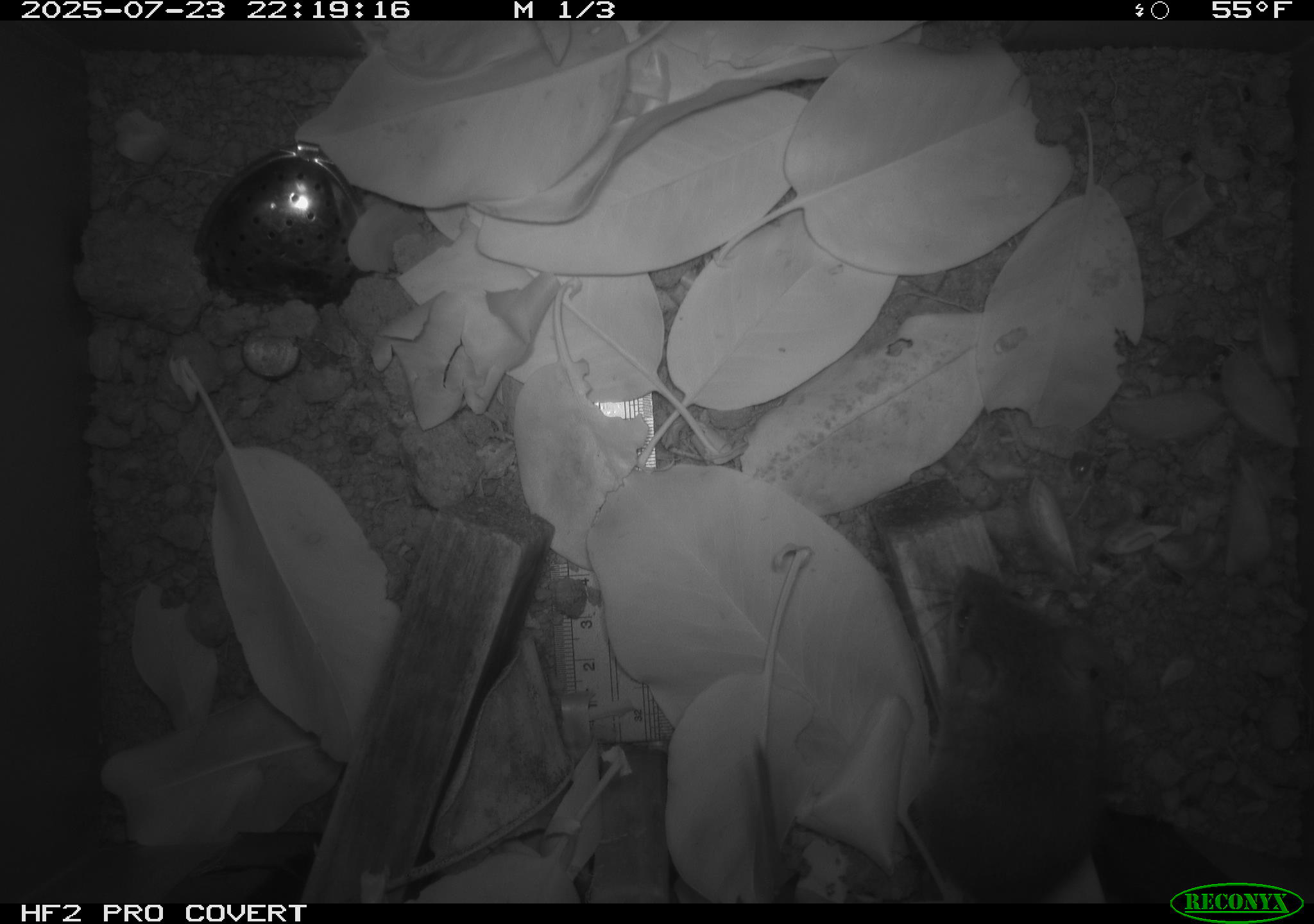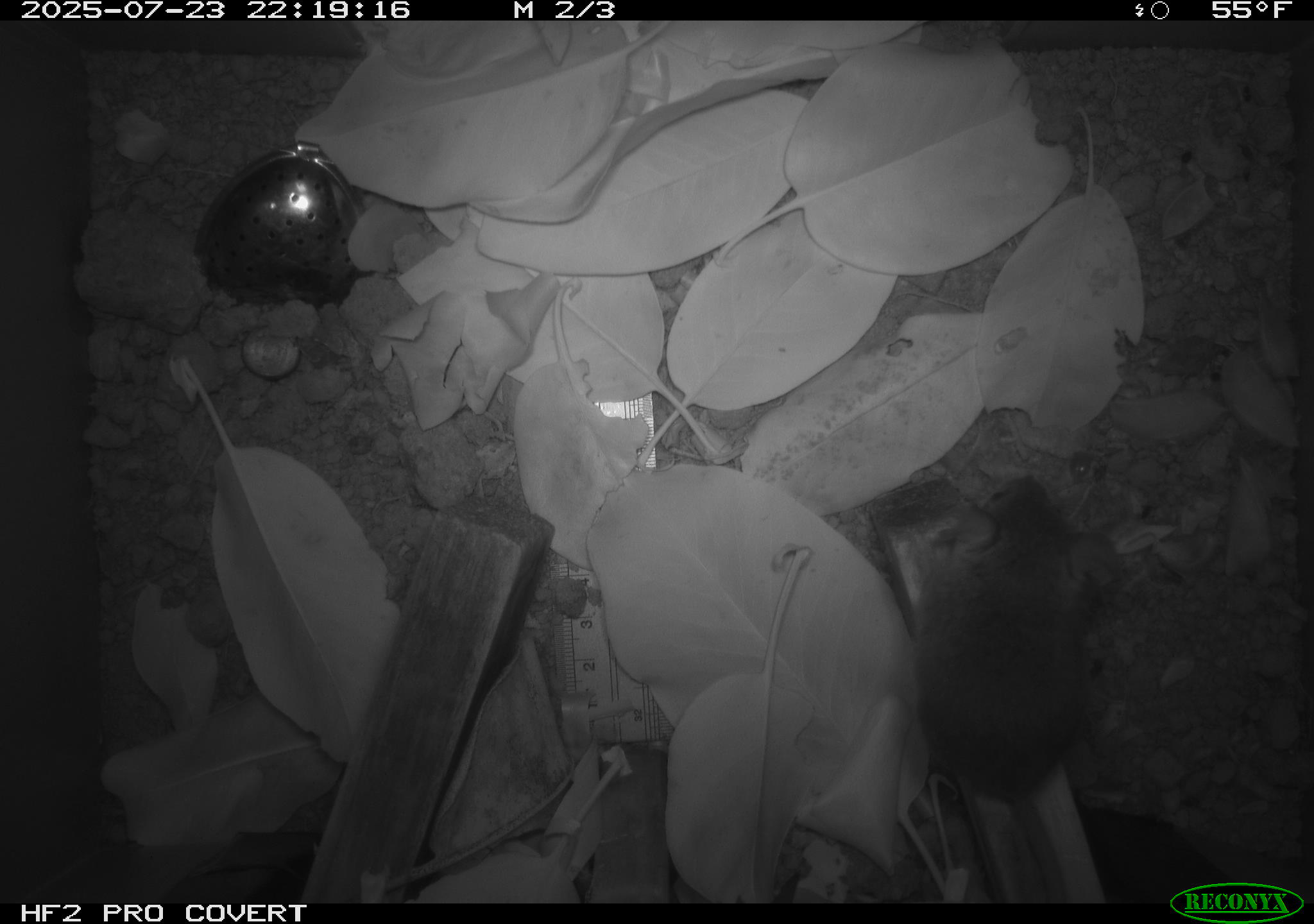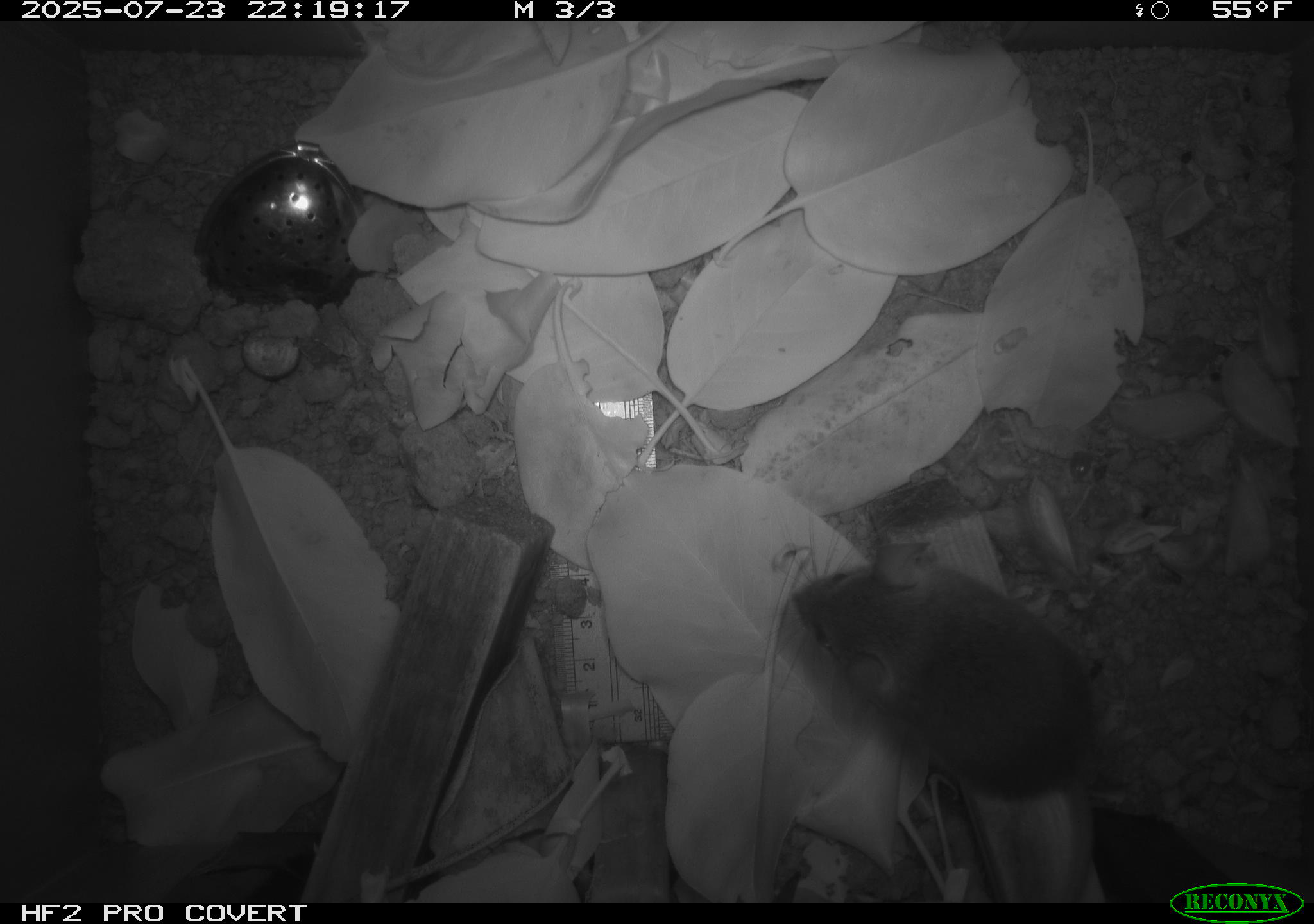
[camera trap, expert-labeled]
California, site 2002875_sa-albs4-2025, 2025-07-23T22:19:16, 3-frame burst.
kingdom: Animalia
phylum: Chordata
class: Mammalia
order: Rodentia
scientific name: Rodentia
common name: mouse species